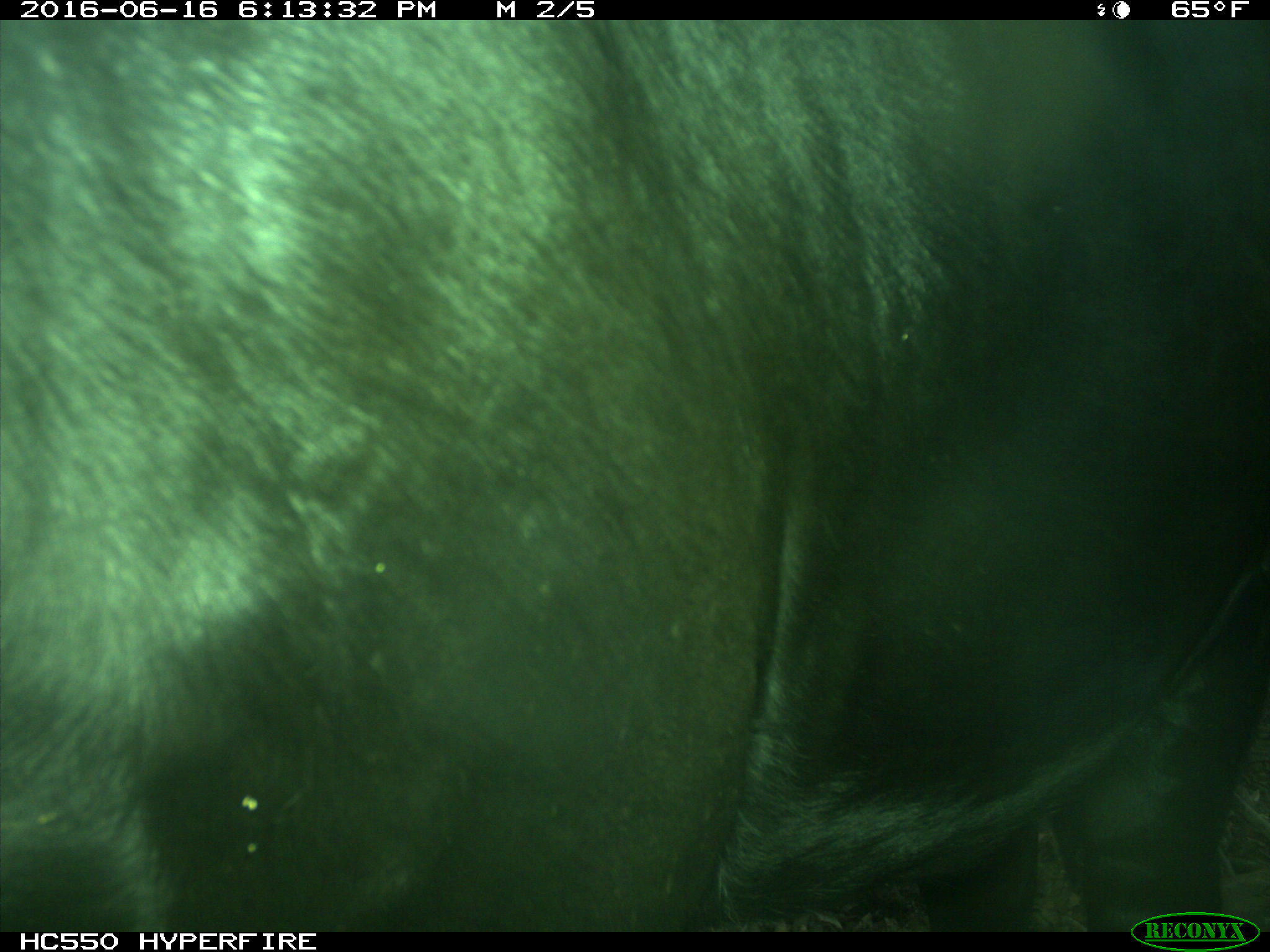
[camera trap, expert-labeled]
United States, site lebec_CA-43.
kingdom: Animalia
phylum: Chordata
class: Mammalia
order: Artiodactyla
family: Bovidae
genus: Bos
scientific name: Bos taurus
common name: domestic cow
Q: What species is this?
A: Bos taurus (domestic cow).